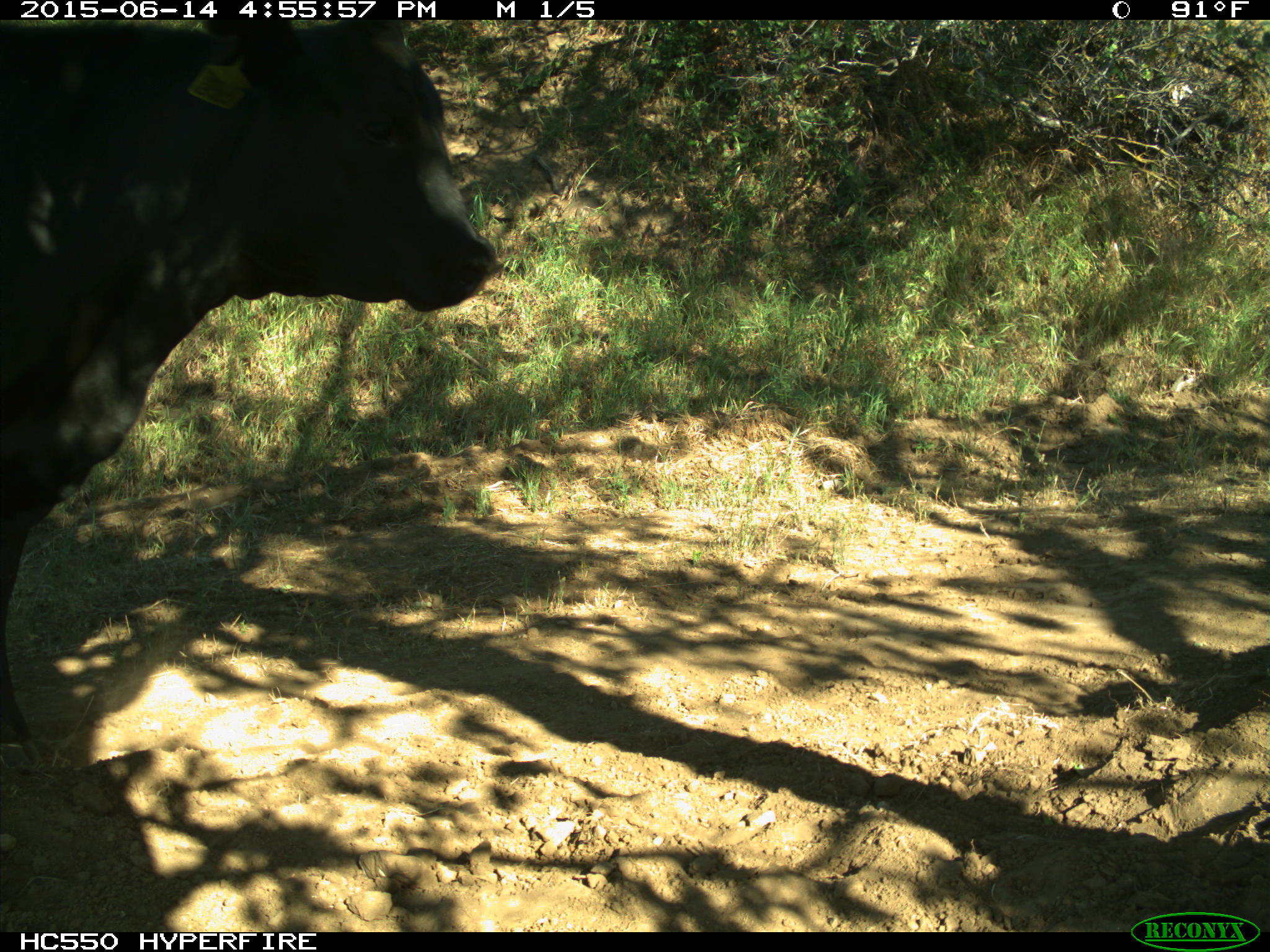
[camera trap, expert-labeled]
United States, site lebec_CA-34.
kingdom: Animalia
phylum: Chordata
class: Mammalia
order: Artiodactyla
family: Bovidae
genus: Bos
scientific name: Bos taurus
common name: domestic cow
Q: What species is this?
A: Bos taurus (domestic cow).